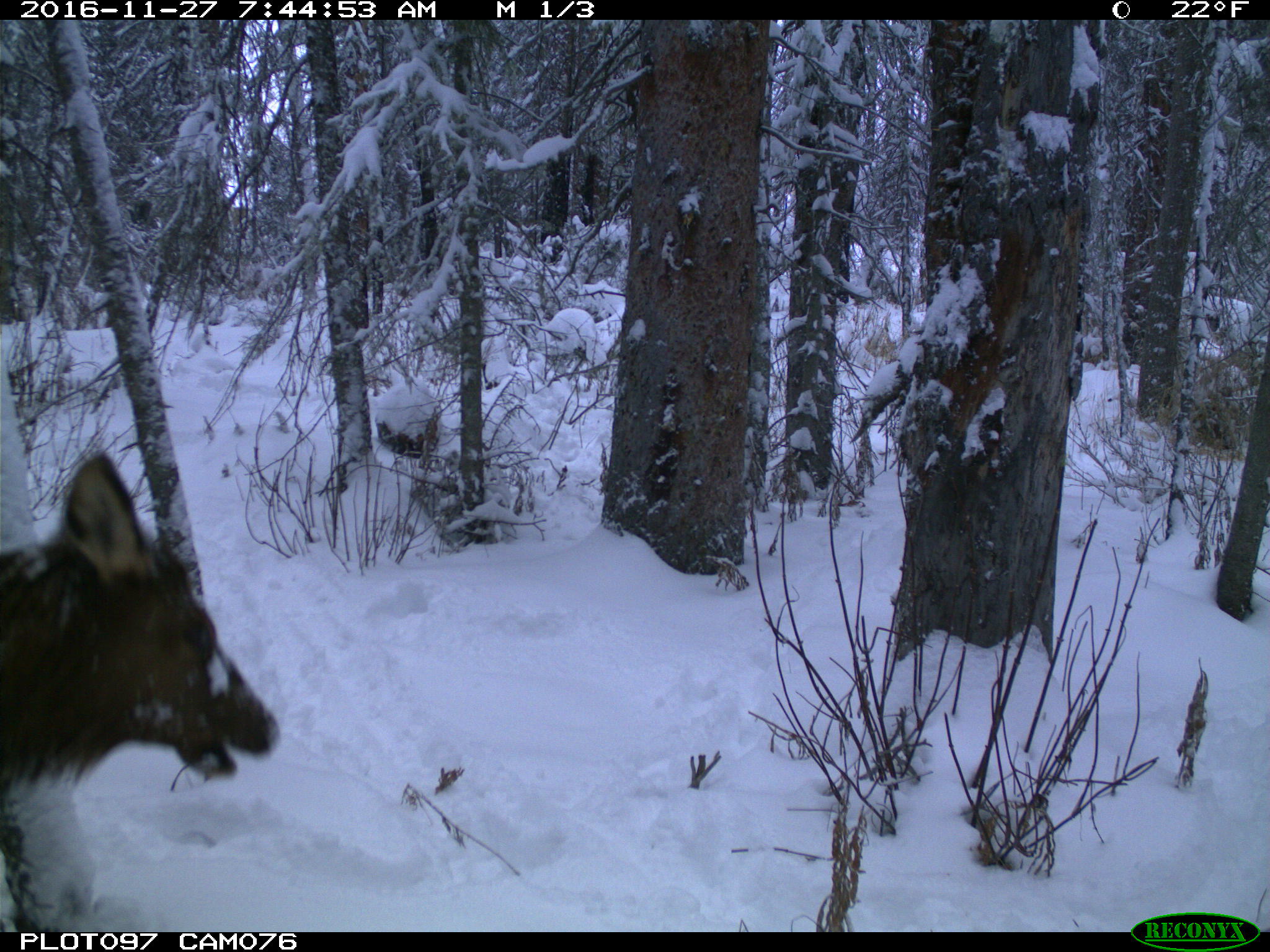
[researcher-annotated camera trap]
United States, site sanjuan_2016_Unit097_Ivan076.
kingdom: Animalia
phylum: Chordata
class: Mammalia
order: Artiodactyla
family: Cervidae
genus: Cervus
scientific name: Cervus elaphus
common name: red deer